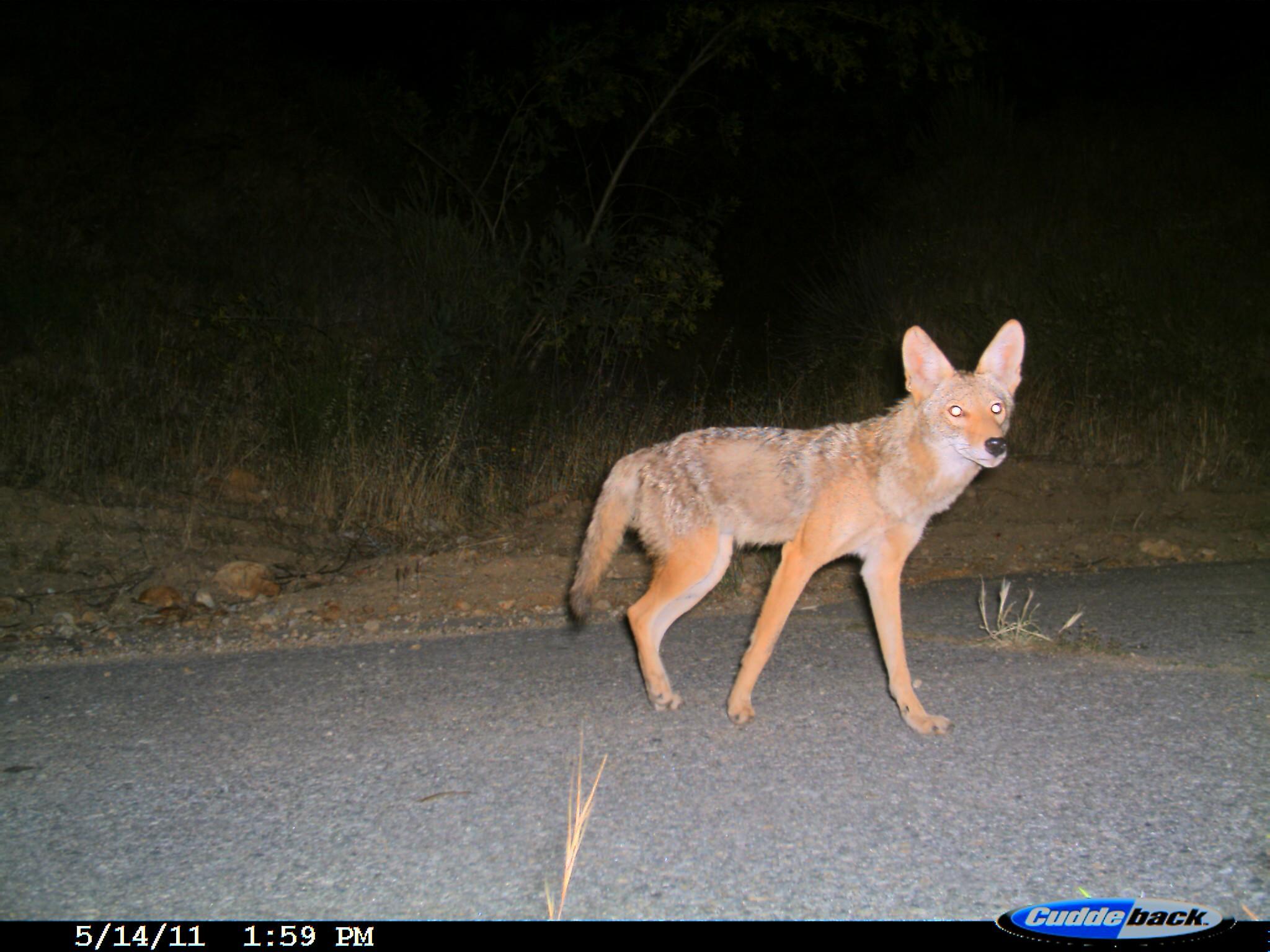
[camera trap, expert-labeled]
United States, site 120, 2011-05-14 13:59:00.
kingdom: Animalia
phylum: Chordata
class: Mammalia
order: Carnivora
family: Canidae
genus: Canis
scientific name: Canis latrans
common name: coyote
Coyote (Canis latrans).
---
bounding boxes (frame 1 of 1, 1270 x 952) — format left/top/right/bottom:
coyote: 556/306/1038/750